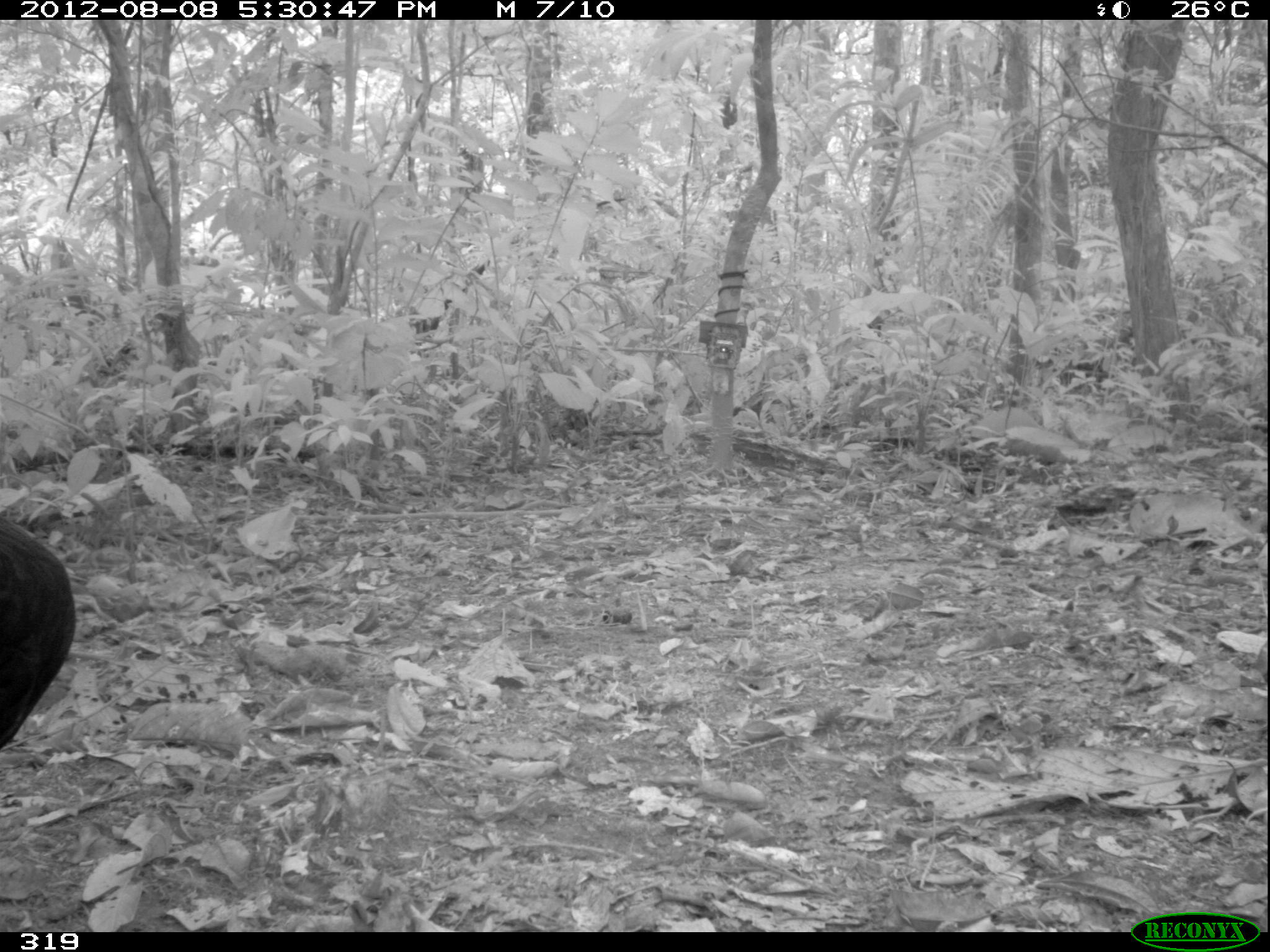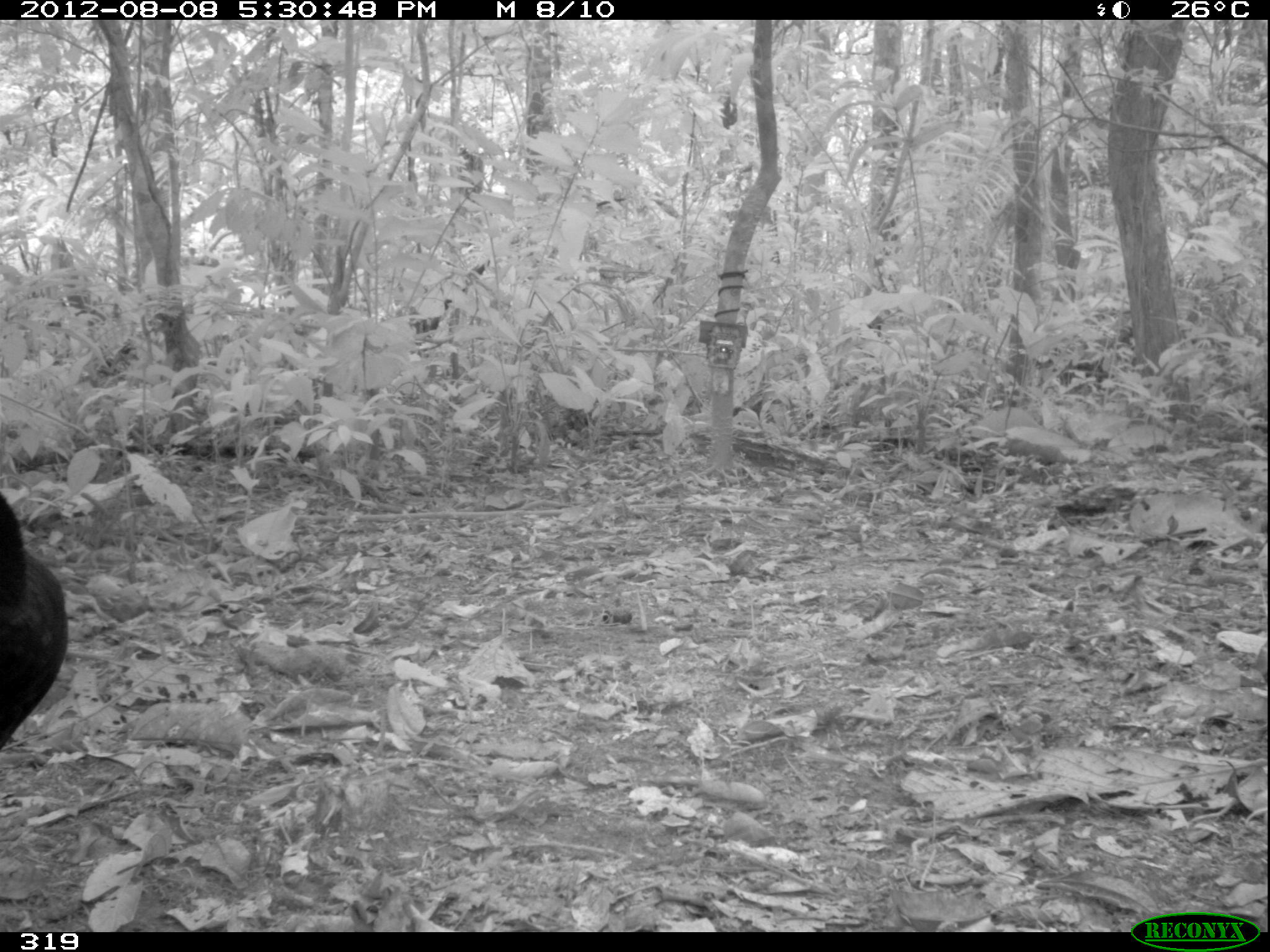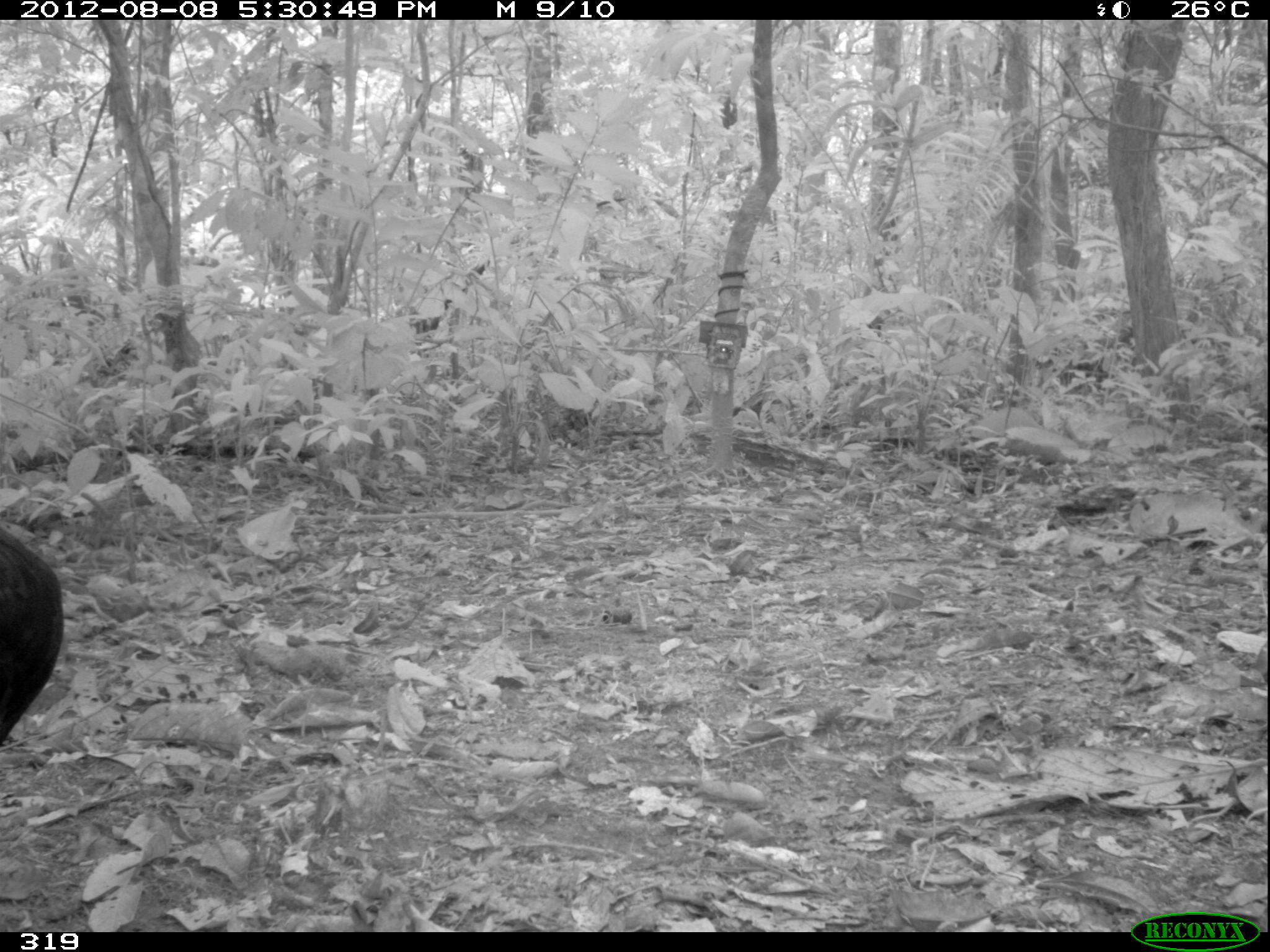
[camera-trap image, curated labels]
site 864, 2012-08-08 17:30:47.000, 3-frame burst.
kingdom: Animalia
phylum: Chordata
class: Aves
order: Galliformes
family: Cracidae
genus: Mitu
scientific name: Mitu tuberosum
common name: razor-billed curassow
Mitu tuberosum (razor-billed curassow).